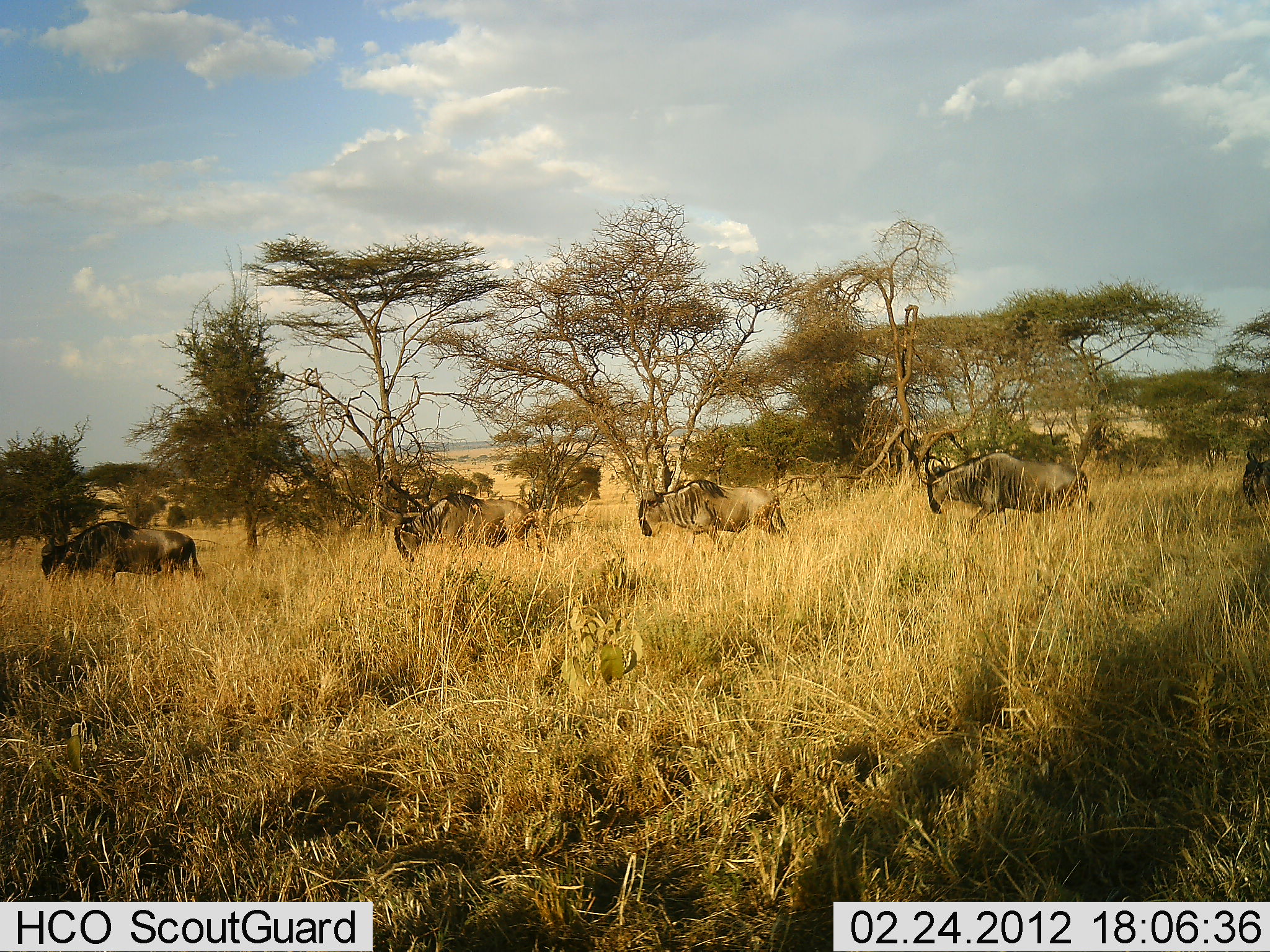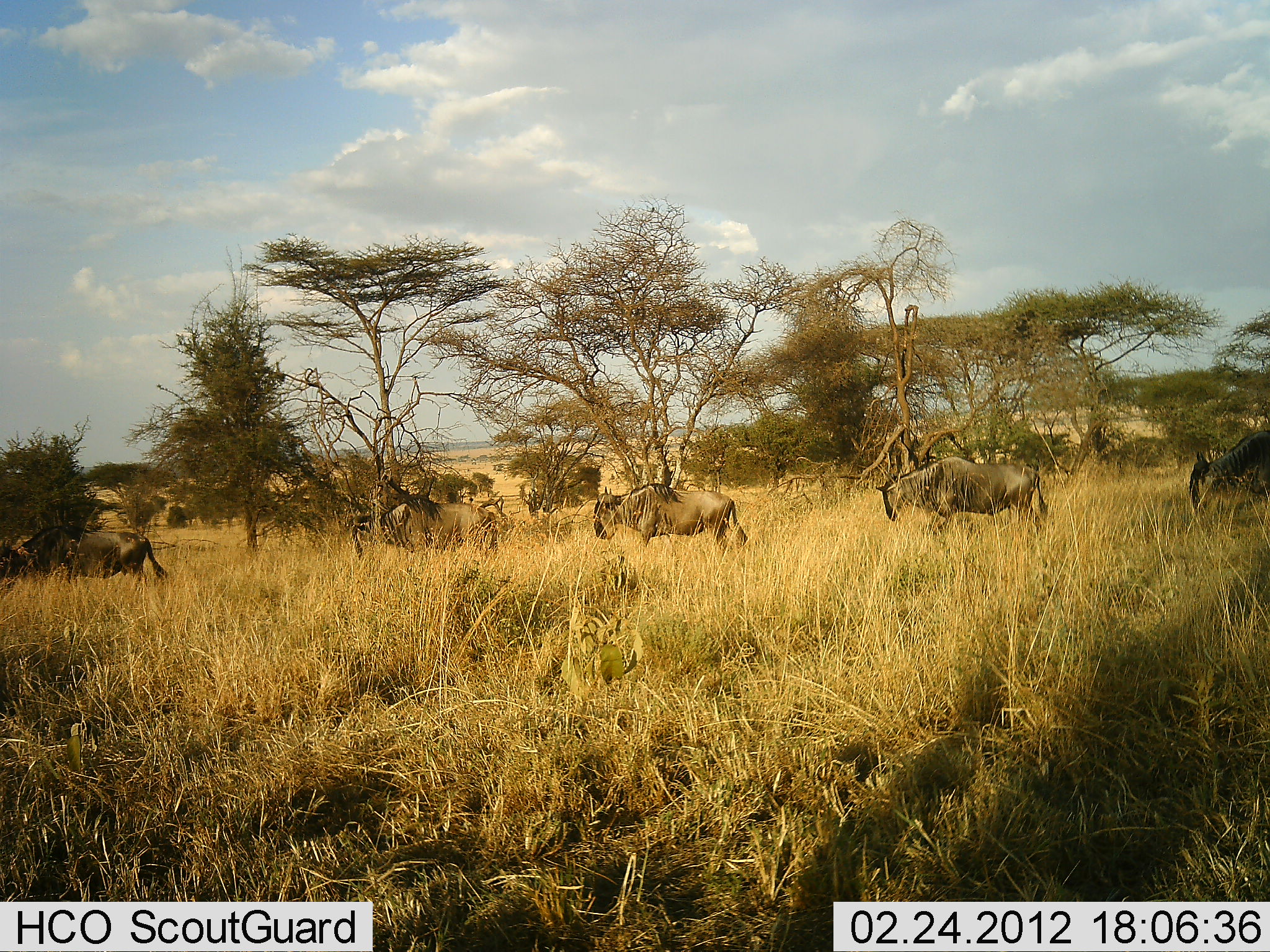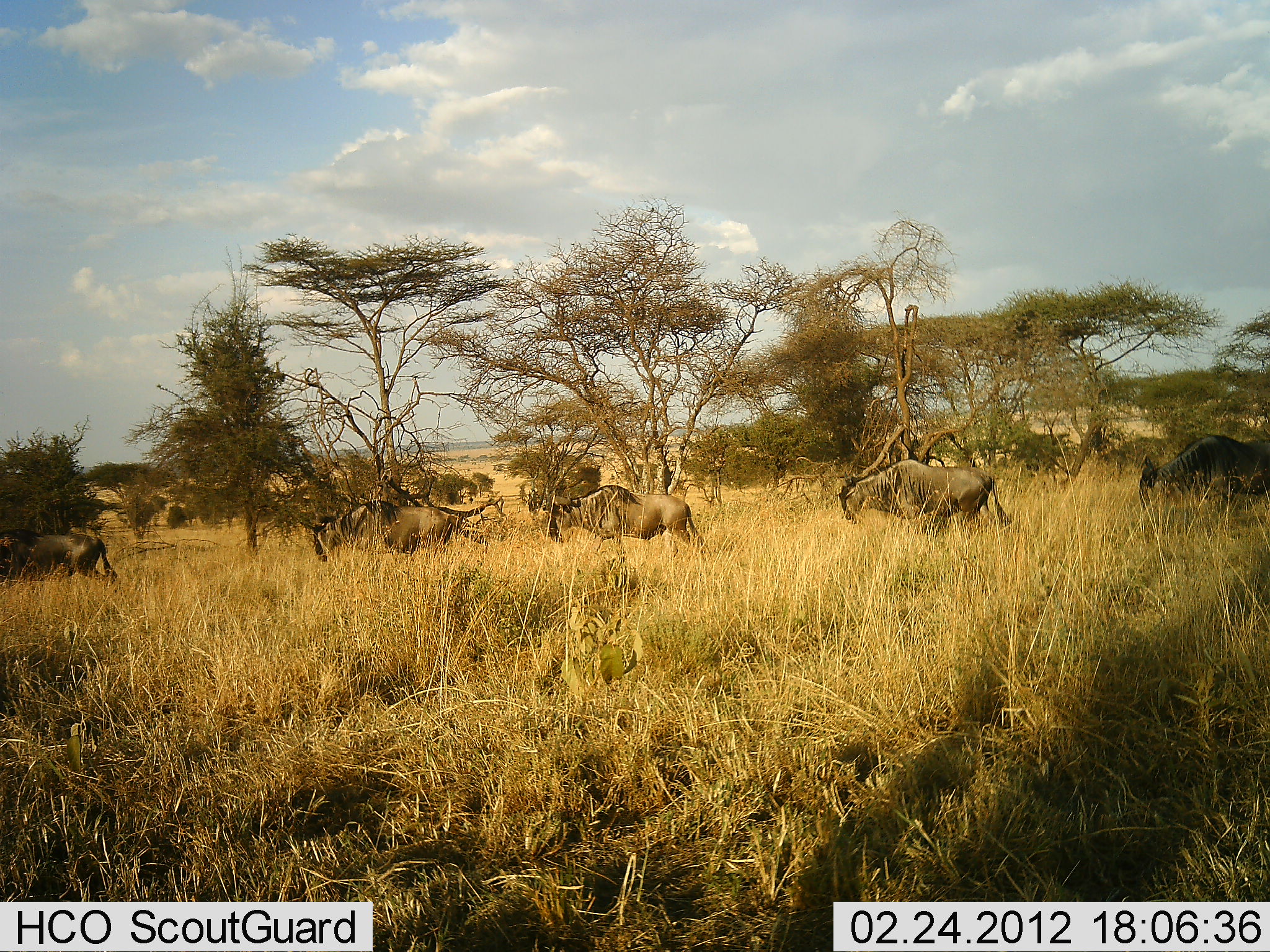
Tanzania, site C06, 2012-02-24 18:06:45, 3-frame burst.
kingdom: Animalia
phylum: Chordata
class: Mammalia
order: Artiodactyla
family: Bovidae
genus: Connochaetes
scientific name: Connochaetes taurinus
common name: blue wildebeest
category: wildebeest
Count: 5.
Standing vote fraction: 24%.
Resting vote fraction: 0%.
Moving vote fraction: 88%.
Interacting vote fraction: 0%.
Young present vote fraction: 0%.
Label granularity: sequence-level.